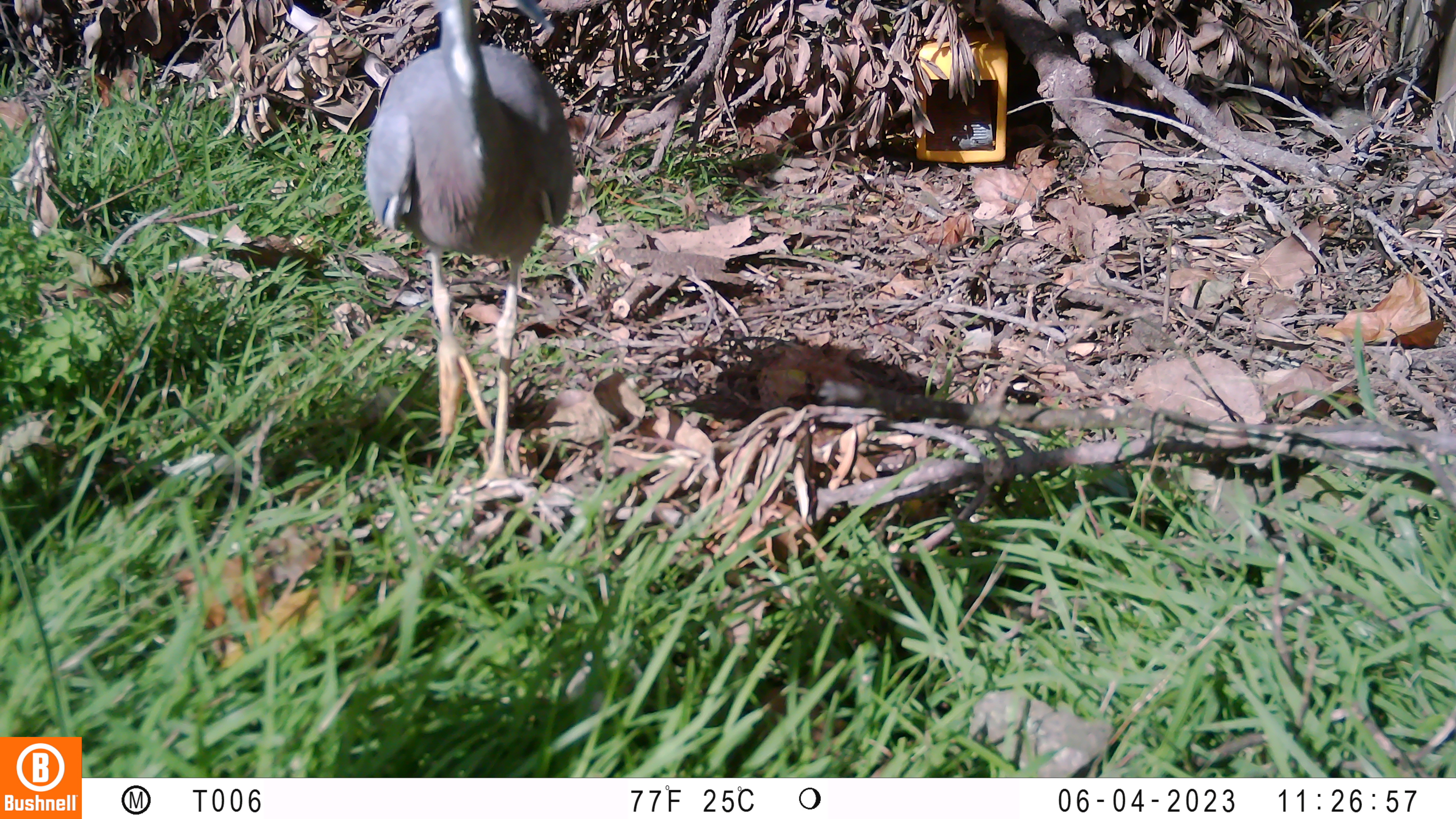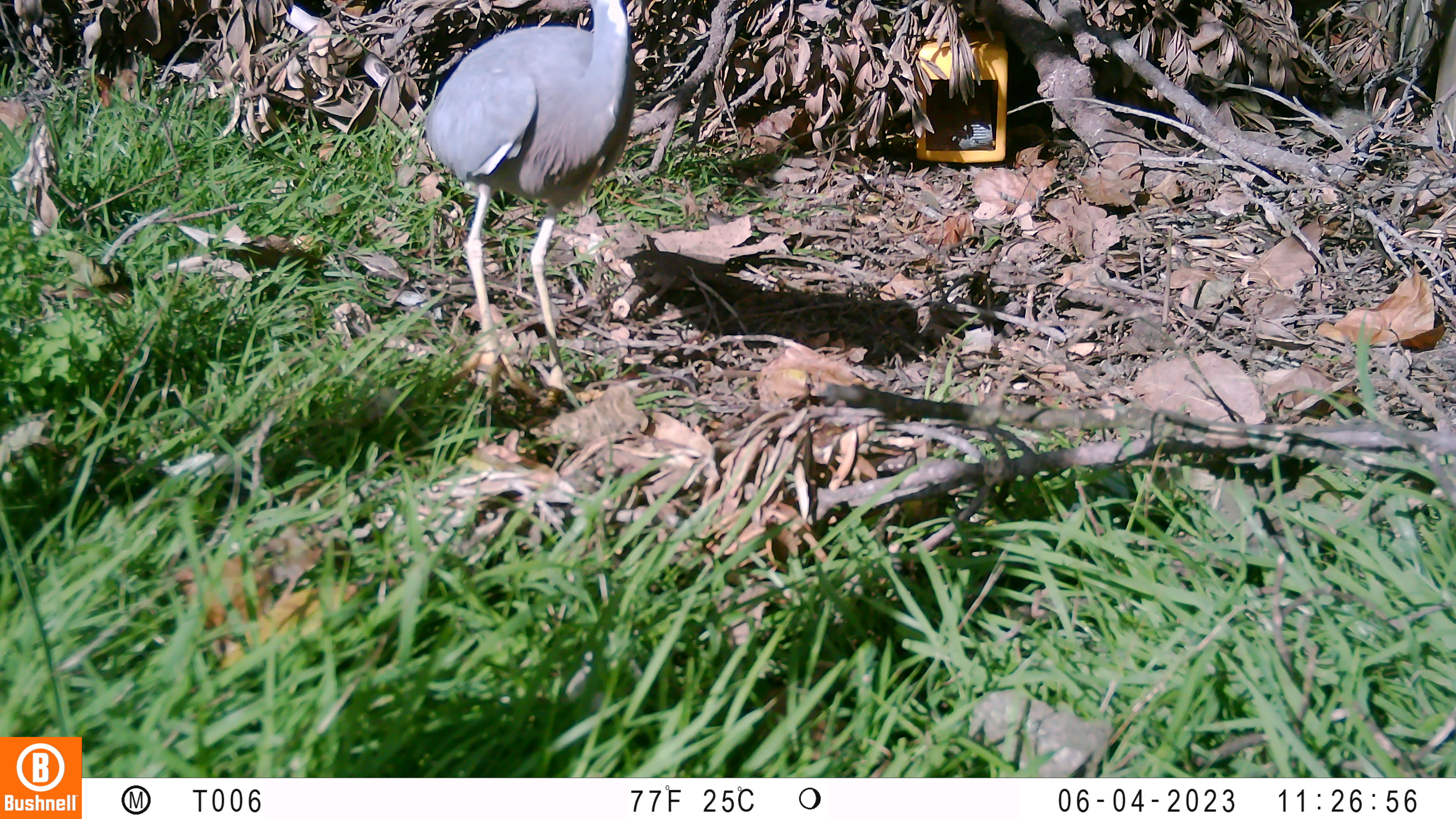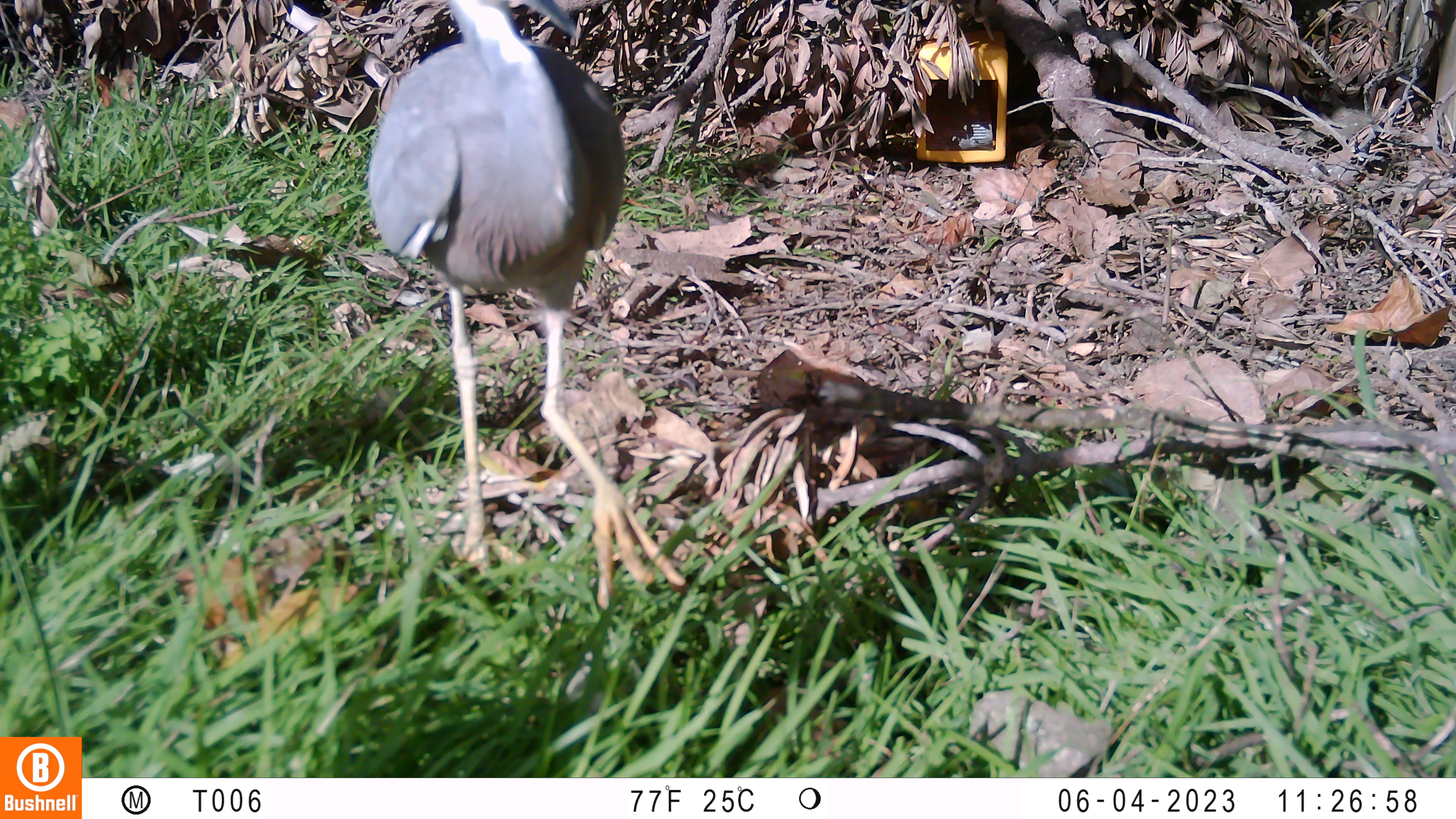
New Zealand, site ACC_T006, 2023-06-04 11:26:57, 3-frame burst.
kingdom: Animalia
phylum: Chordata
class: Aves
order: Pelecaniformes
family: Ardeidae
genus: Egretta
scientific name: Egretta novaehollandiae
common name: white-faced heron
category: white faced heron